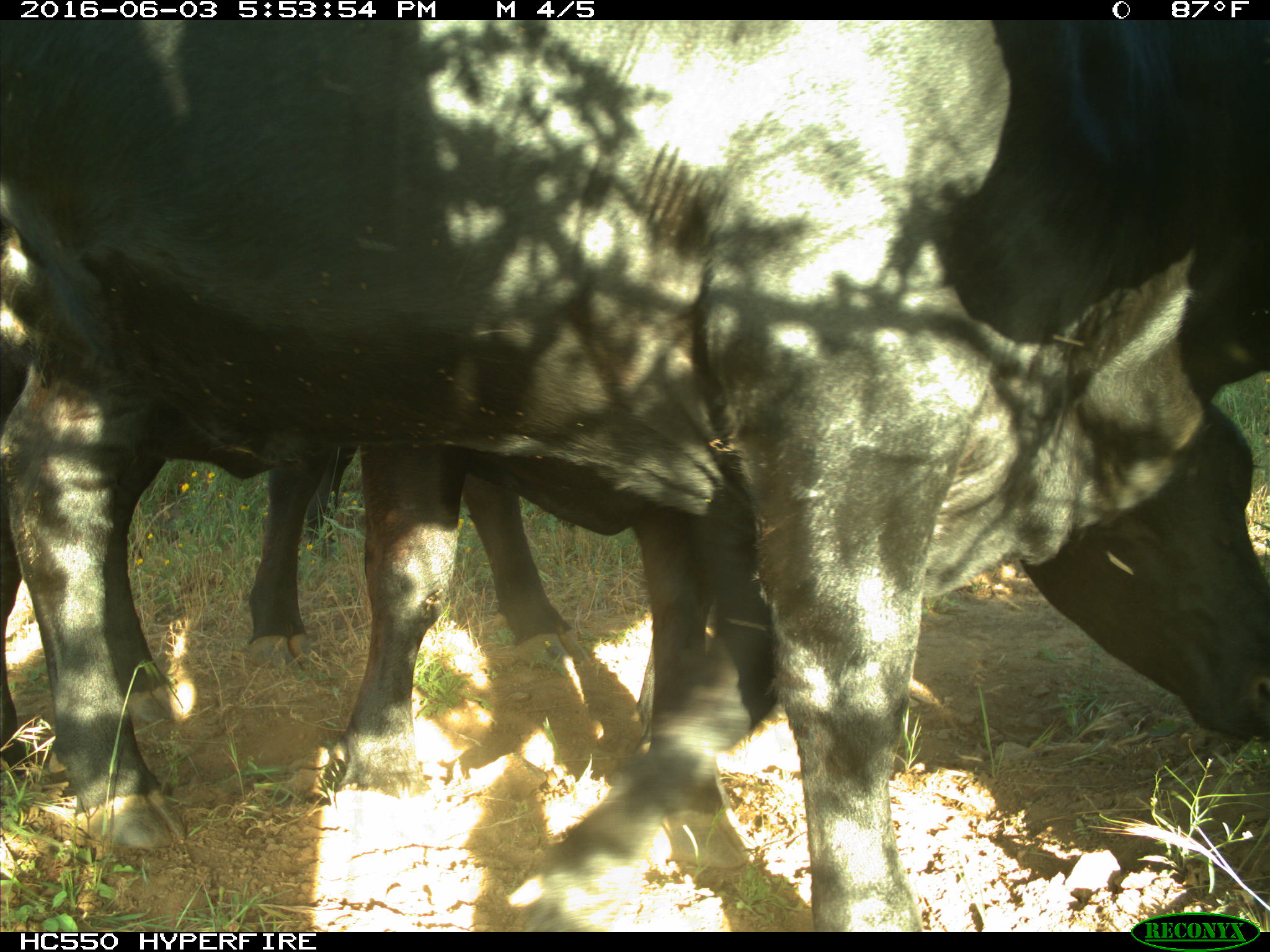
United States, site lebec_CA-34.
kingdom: Animalia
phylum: Chordata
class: Mammalia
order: Artiodactyla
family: Bovidae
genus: Bos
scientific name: Bos taurus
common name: domestic cow